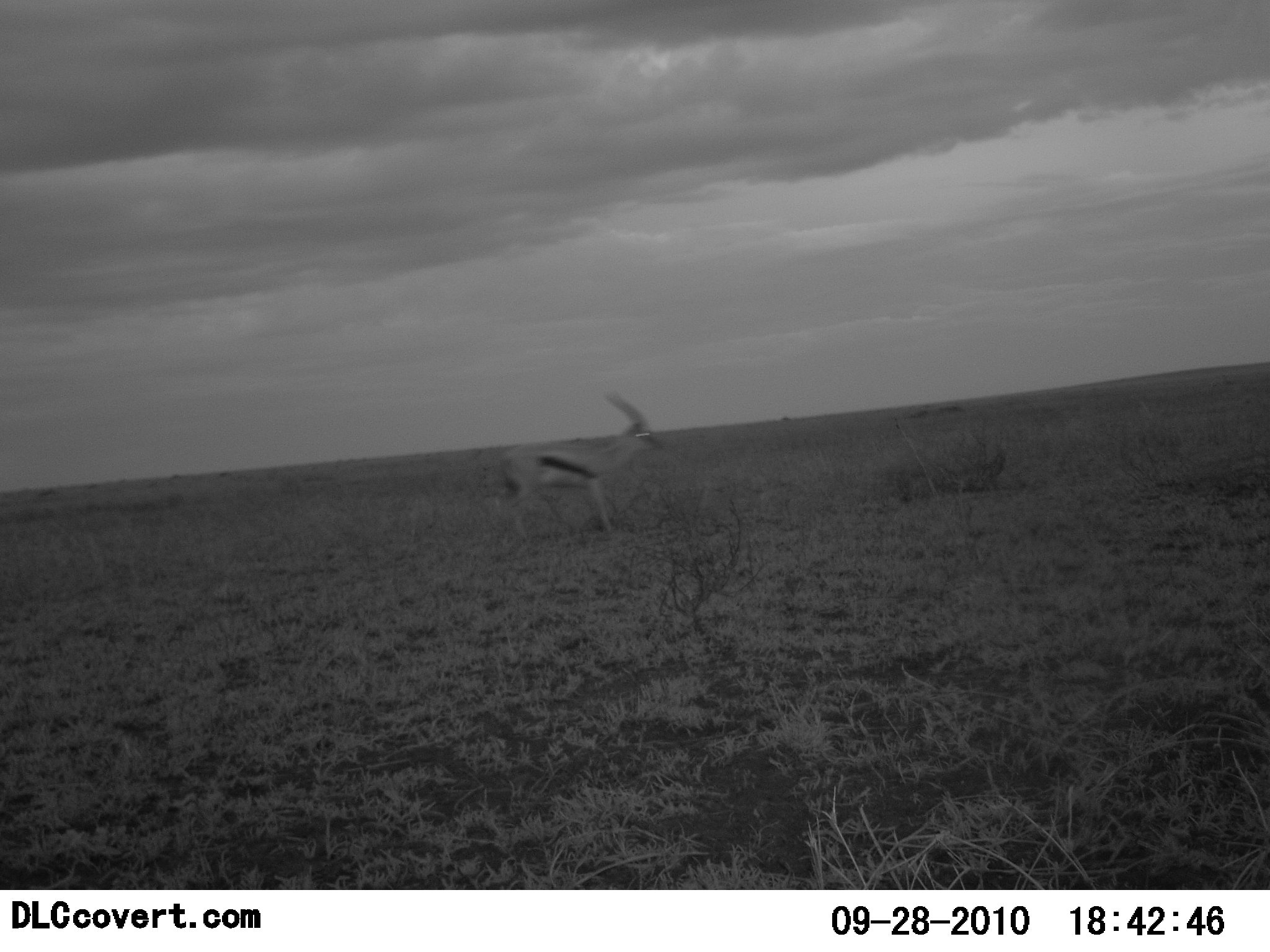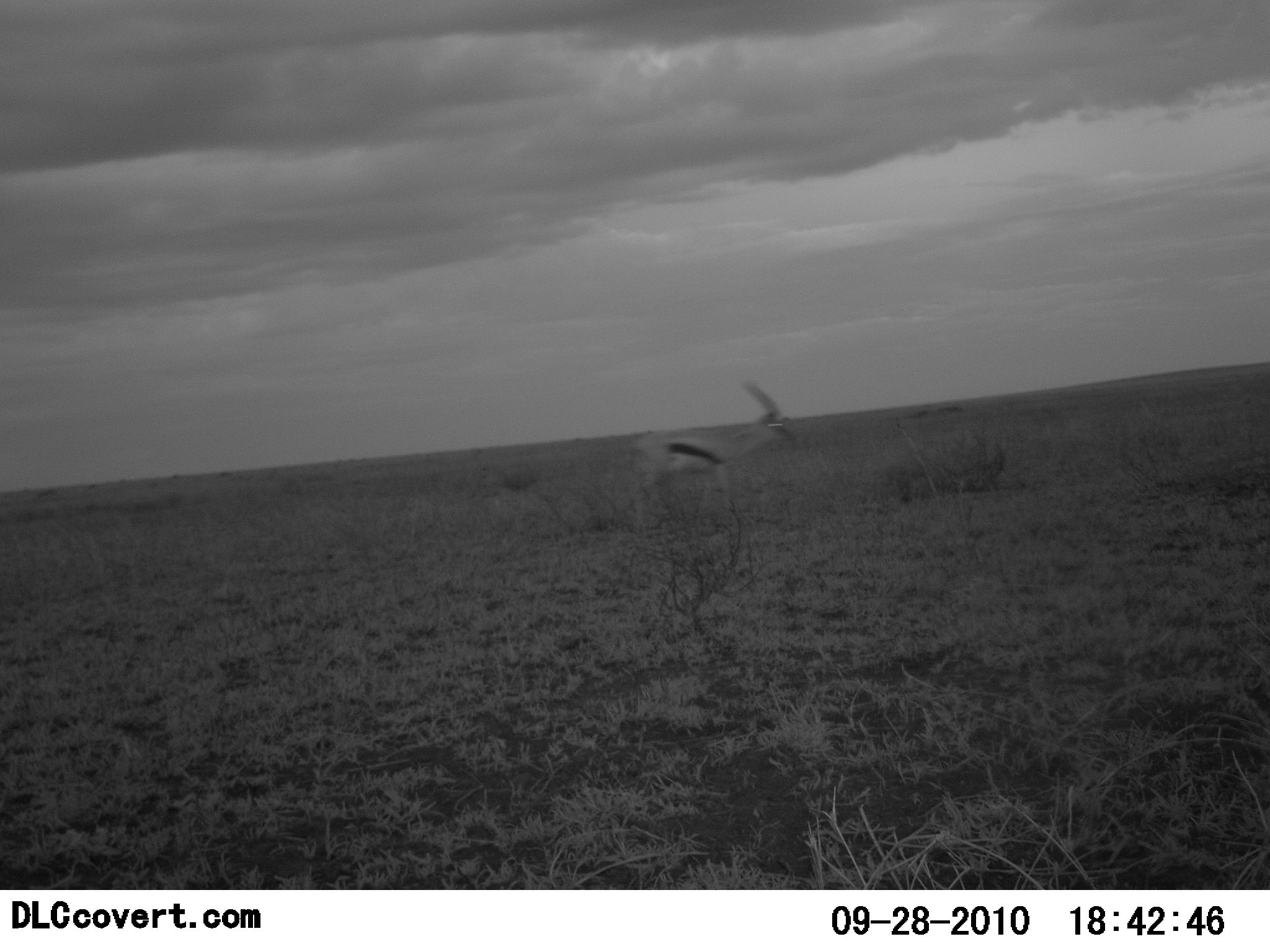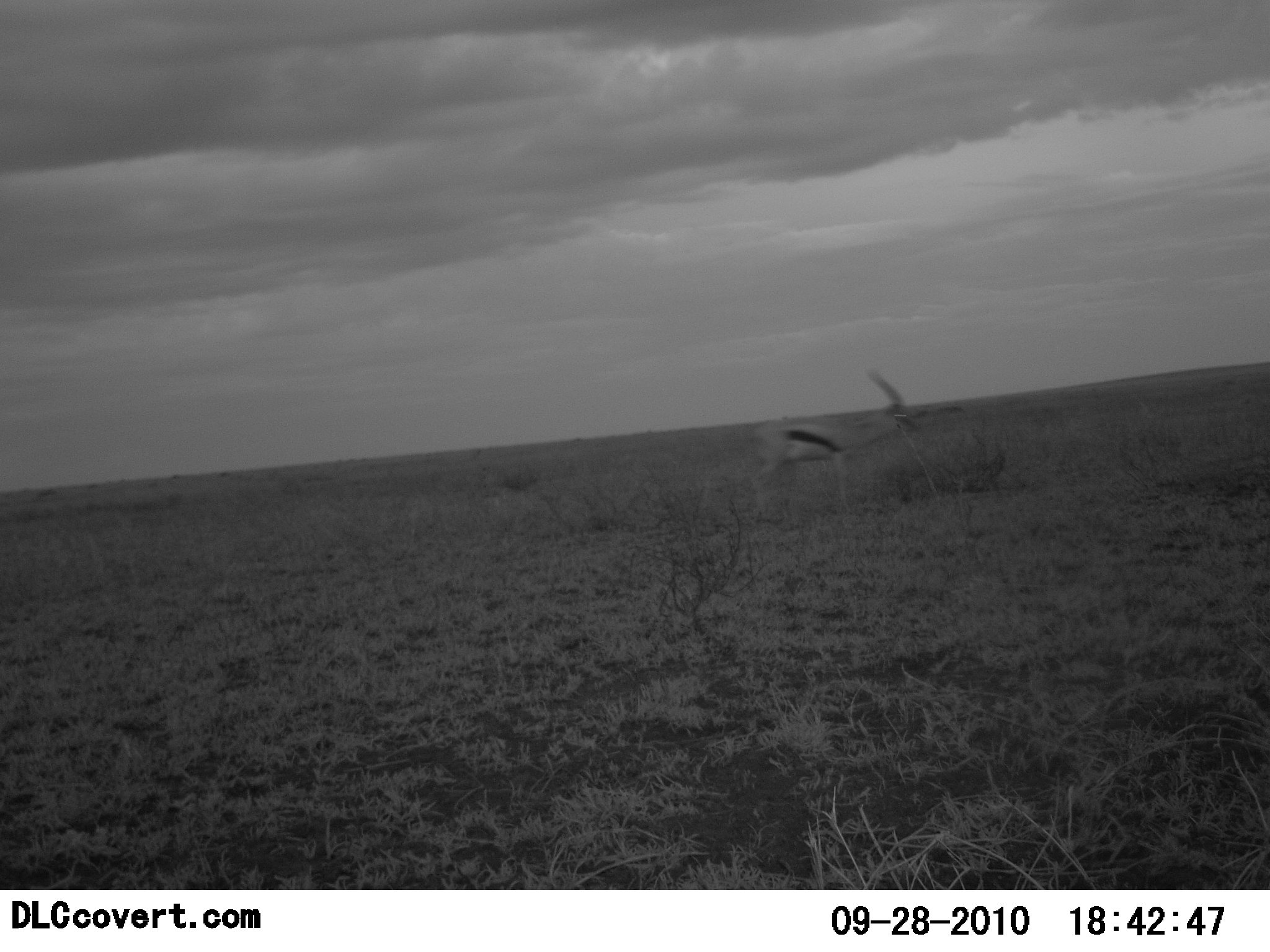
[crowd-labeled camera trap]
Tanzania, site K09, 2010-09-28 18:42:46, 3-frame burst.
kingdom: Animalia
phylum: Chordata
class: Mammalia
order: Artiodactyla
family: Bovidae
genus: Eudorcas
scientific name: Eudorcas thomsonii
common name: thomson's gazelle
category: gazellethomsons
Gazellethomsons (thomson's gazelle) (Eudorcas thomsonii), count 1. Behavior (volunteer vote fractions): standing 15%, resting 0%, moving 92%, interacting 0%. Young present (vote fraction): 0%. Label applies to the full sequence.